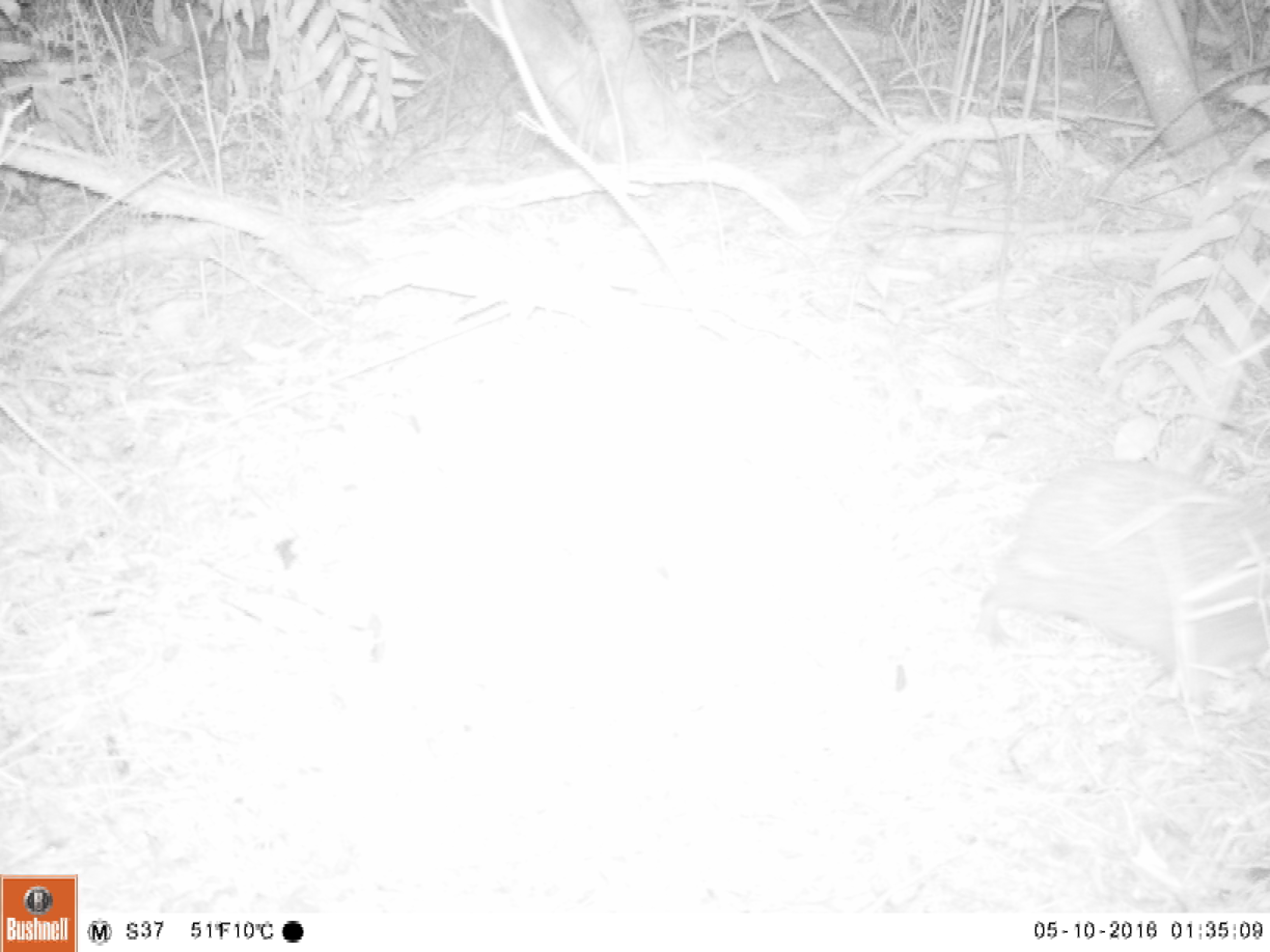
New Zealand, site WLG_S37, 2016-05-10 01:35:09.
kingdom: Animalia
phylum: Chordata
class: Mammalia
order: Eulipotyphla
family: Erinaceidae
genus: Erinaceus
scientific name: Erinaceus europaeus europaeus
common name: european hedgehog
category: hedgehog